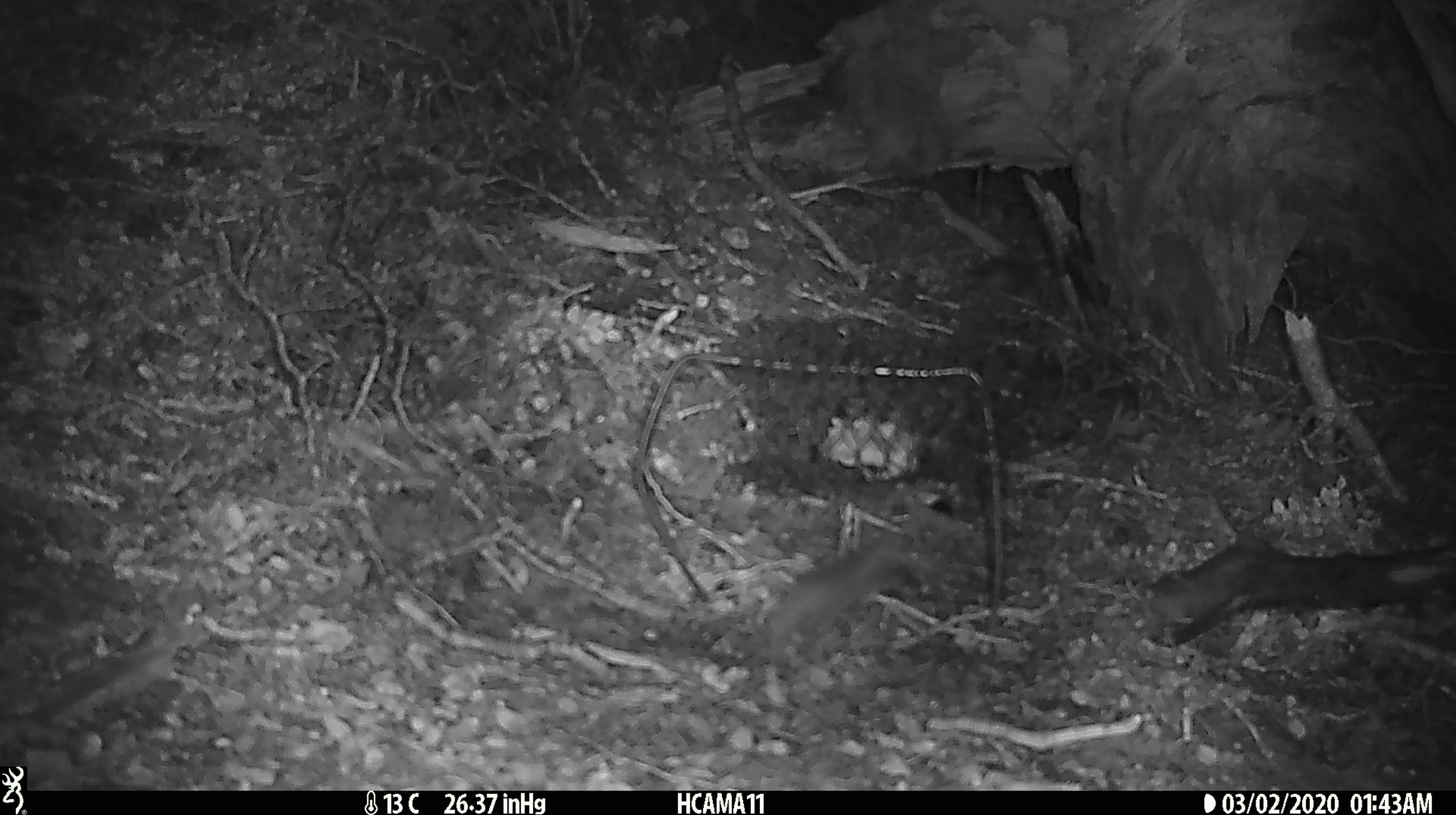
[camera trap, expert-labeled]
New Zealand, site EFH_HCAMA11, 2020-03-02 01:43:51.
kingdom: Animalia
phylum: Chordata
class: Mammalia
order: Rodentia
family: Muridae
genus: Mus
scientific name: Mus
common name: mouse